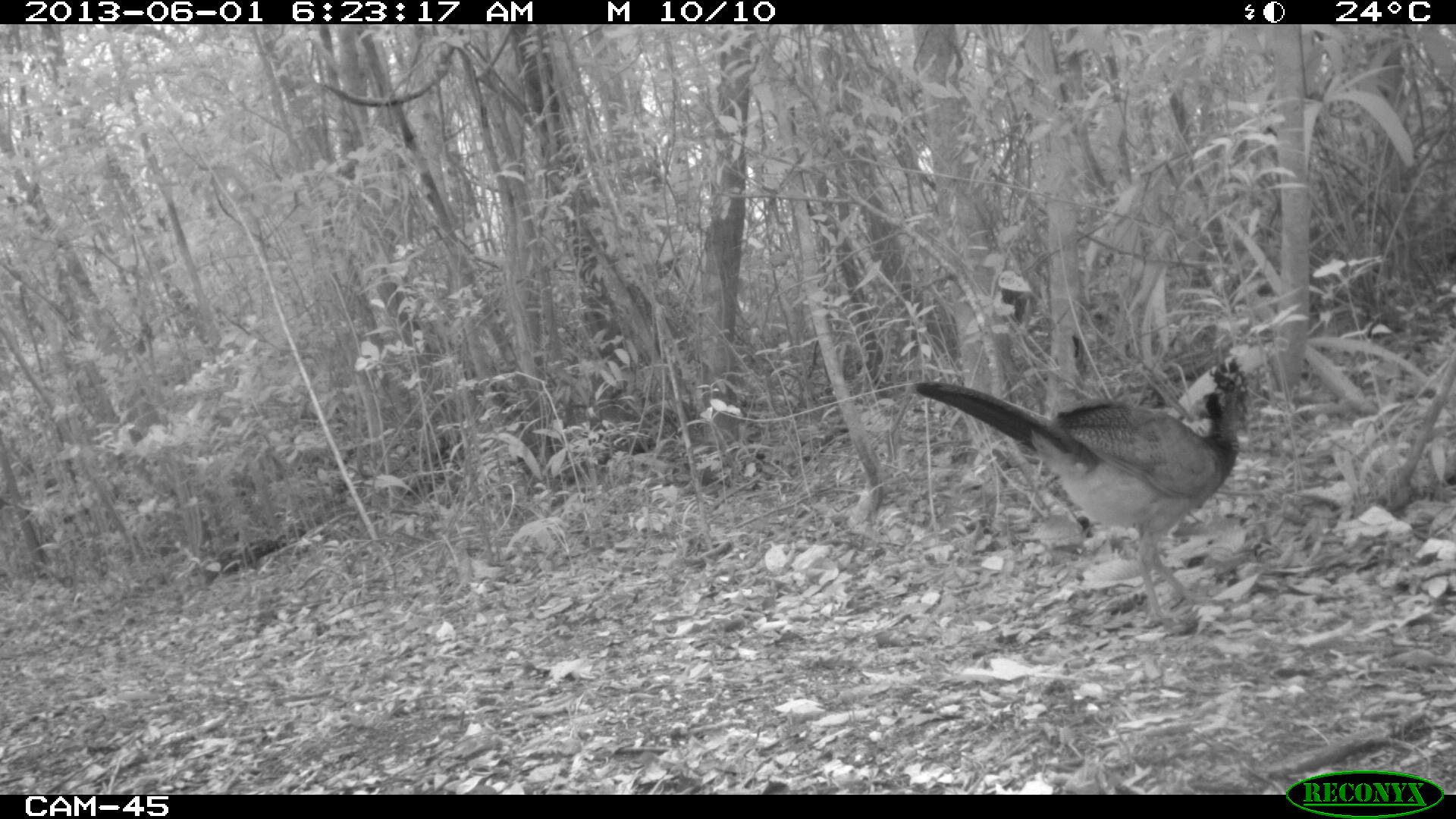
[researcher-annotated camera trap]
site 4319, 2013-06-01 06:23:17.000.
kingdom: Animalia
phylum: Chordata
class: Aves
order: Galliformes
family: Cracidae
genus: Crax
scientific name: Crax rubra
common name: great curassow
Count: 1.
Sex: female.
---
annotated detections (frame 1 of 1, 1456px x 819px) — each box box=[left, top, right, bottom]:
crax rubra: box=[913, 358, 1249, 630]